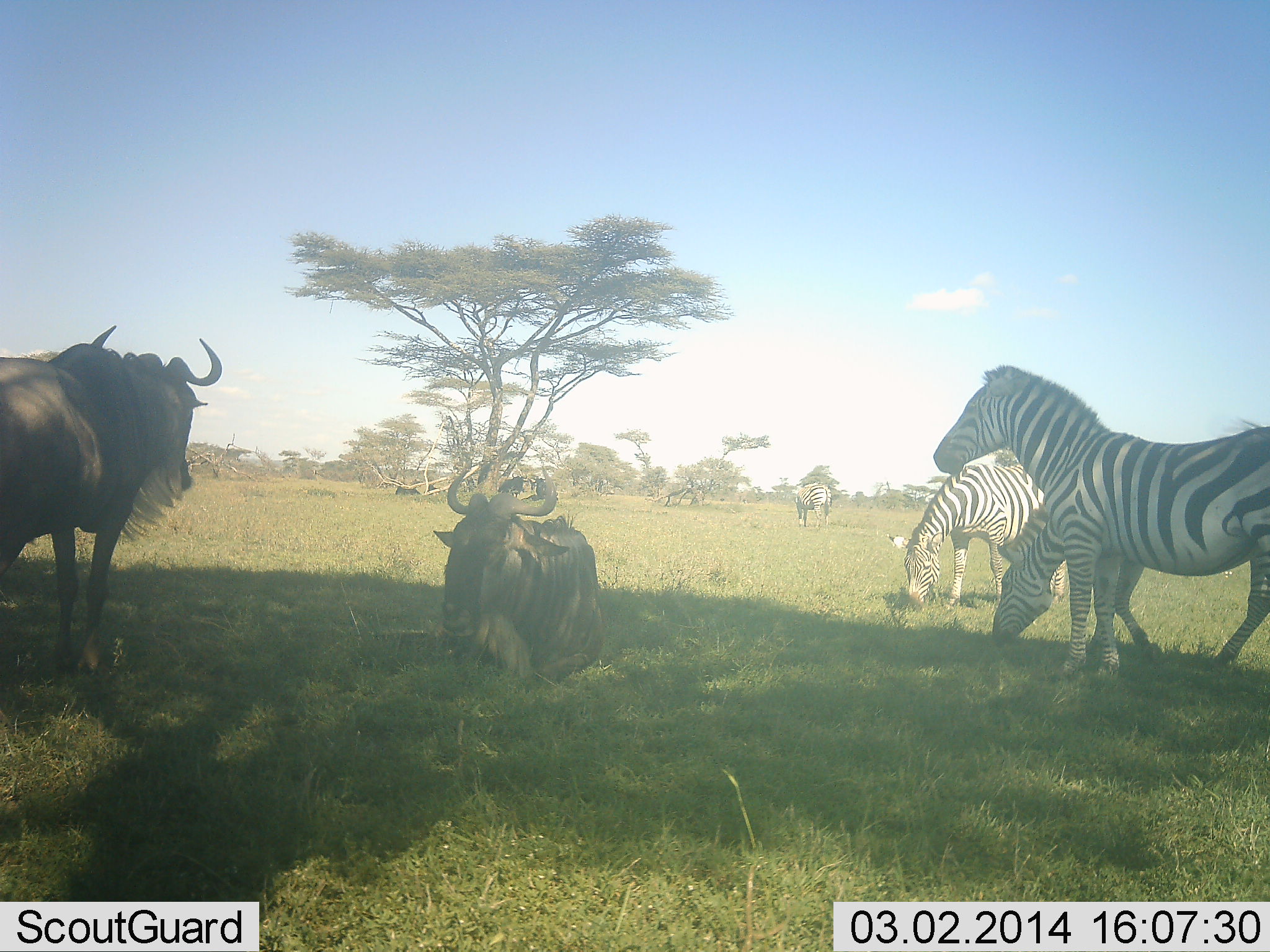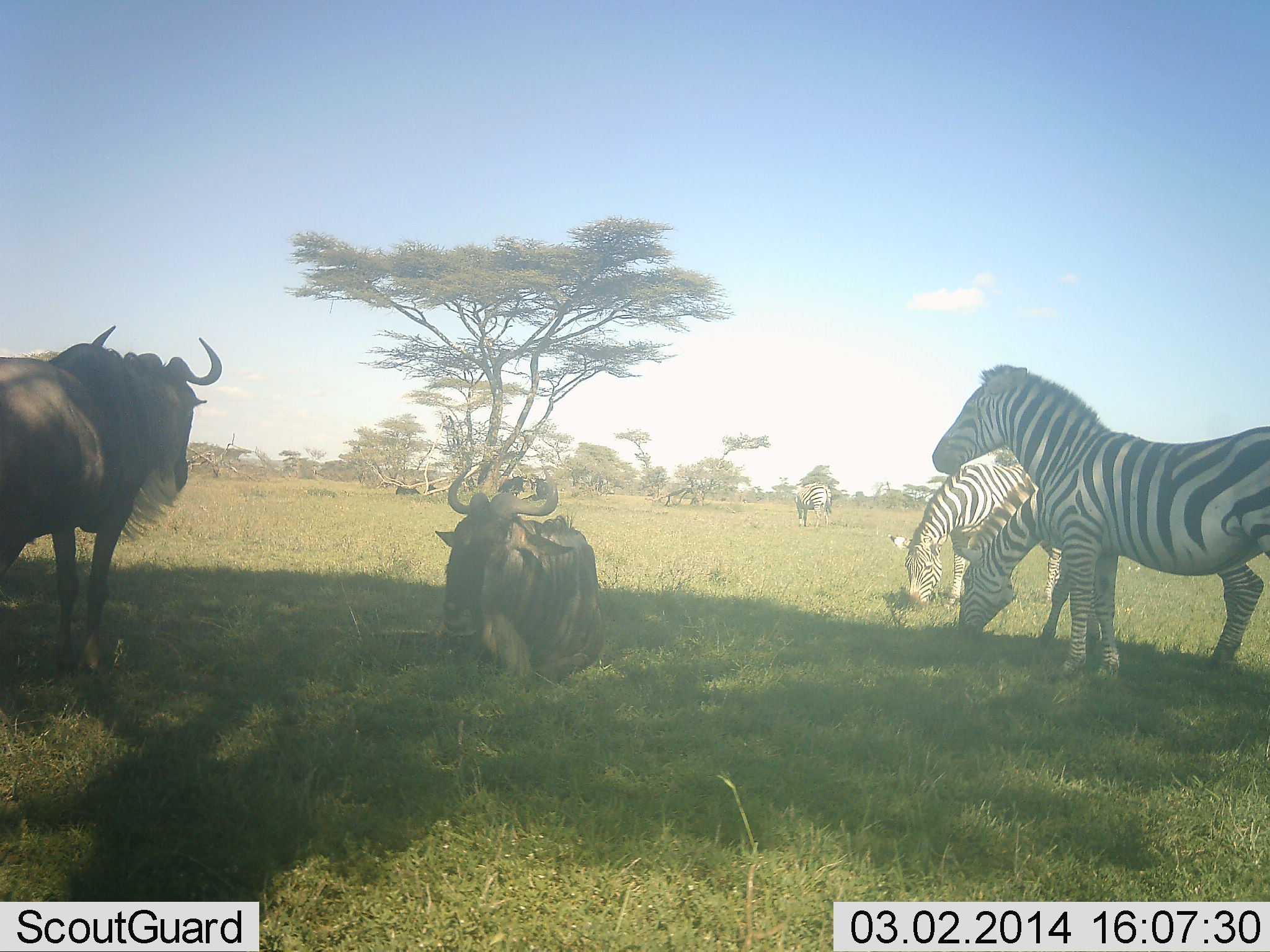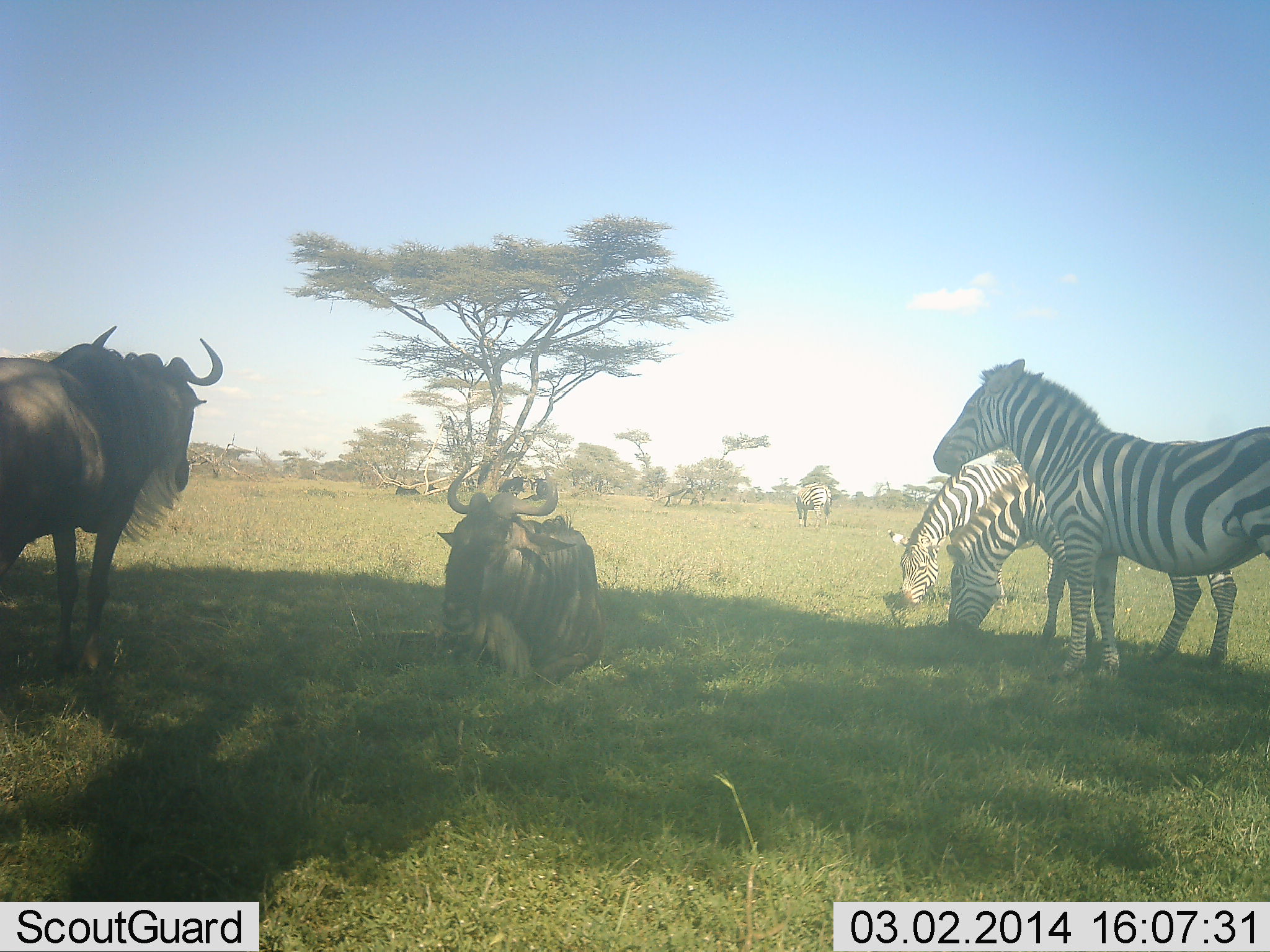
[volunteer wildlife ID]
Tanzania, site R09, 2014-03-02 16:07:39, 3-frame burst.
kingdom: Animalia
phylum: Chordata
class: Mammalia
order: Artiodactyla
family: Bovidae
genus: Connochaetes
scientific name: Connochaetes taurinus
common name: blue wildebeest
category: wildebeest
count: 2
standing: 77%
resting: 89%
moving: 4%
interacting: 4%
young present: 0%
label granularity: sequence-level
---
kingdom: Animalia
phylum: Chordata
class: Mammalia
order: Perissodactyla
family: Equidae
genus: Equus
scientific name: Equus quagga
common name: plains zebra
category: zebra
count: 4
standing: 64%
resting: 10%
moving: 3%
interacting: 3%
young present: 0%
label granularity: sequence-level